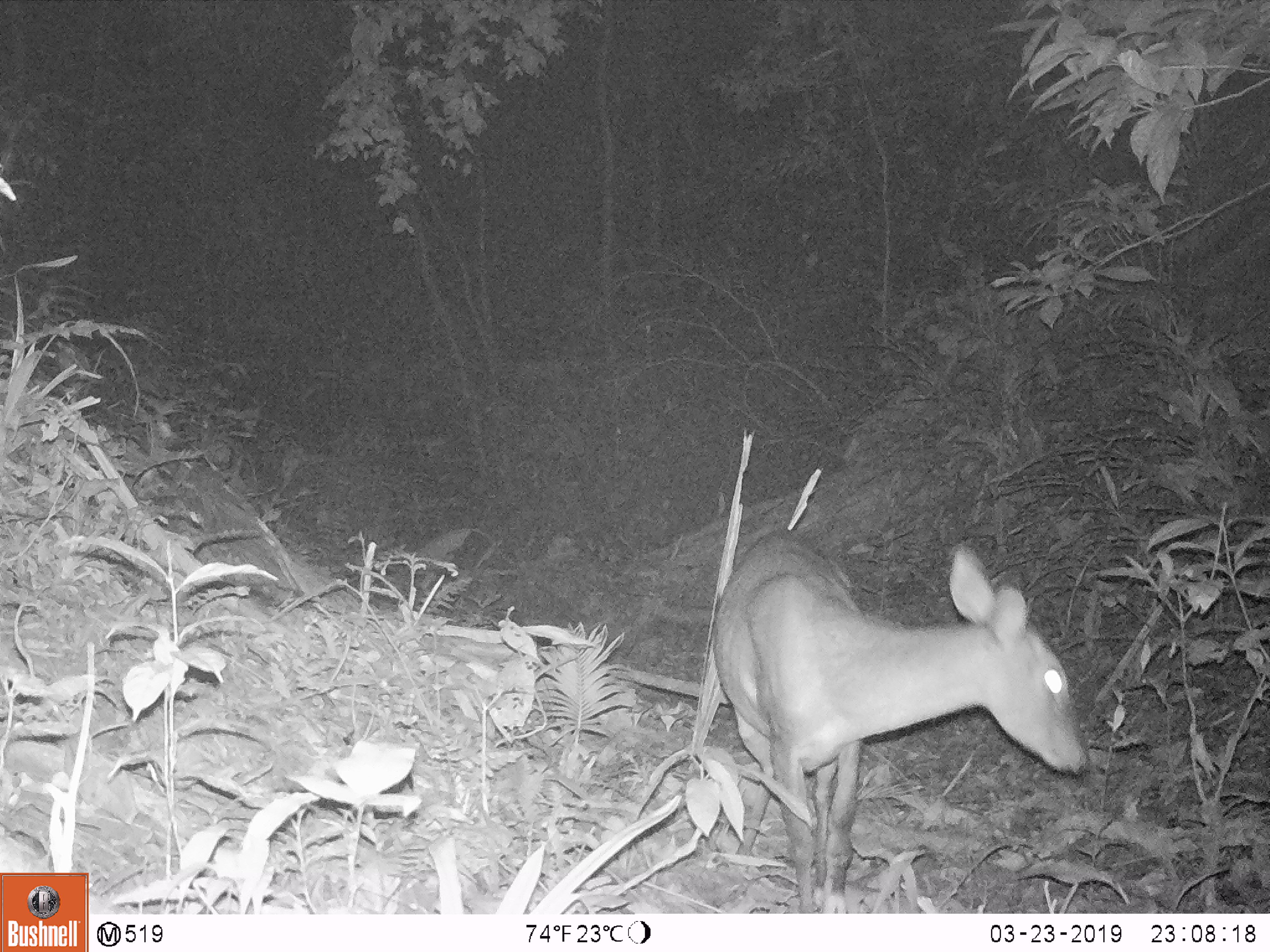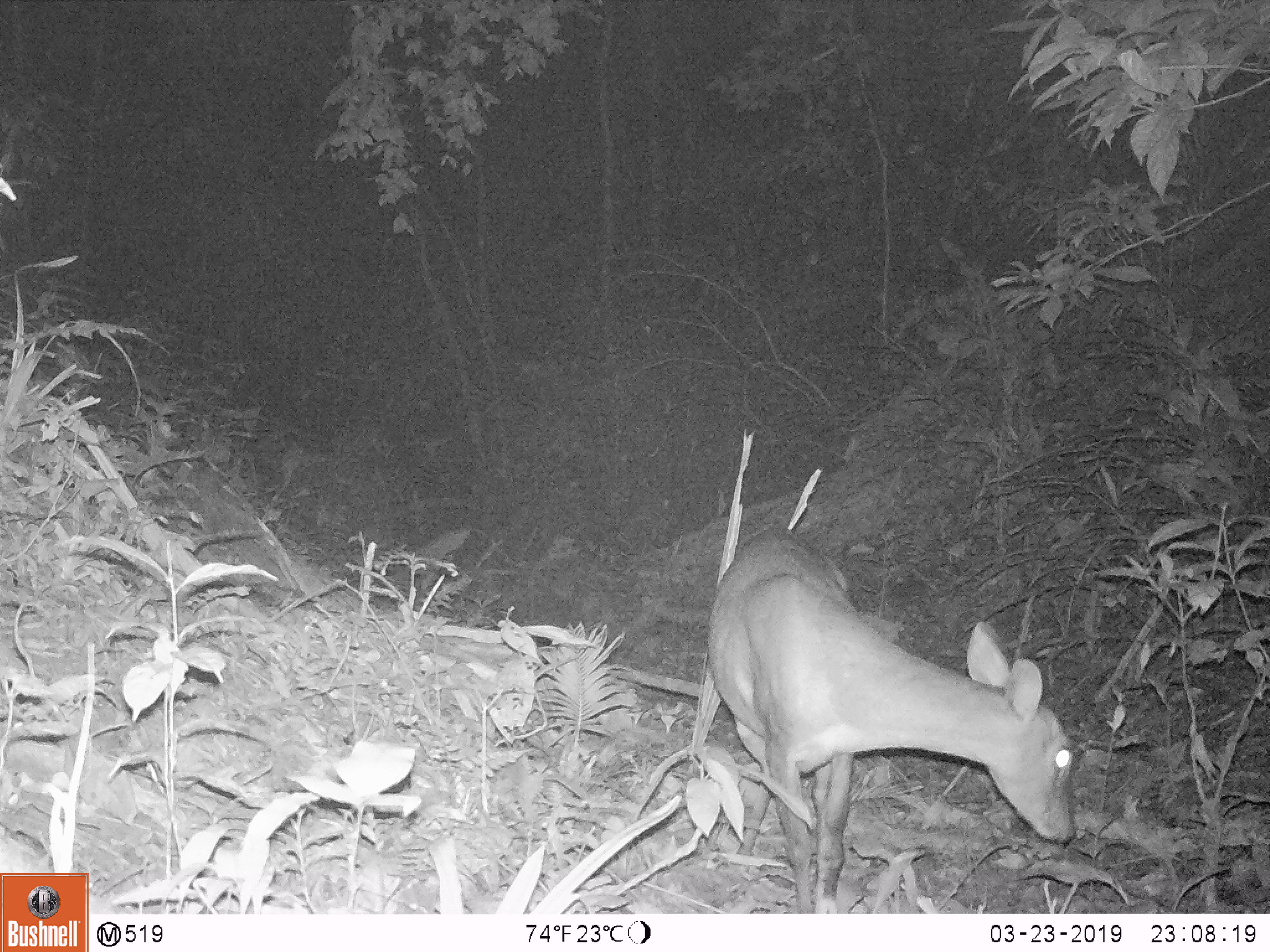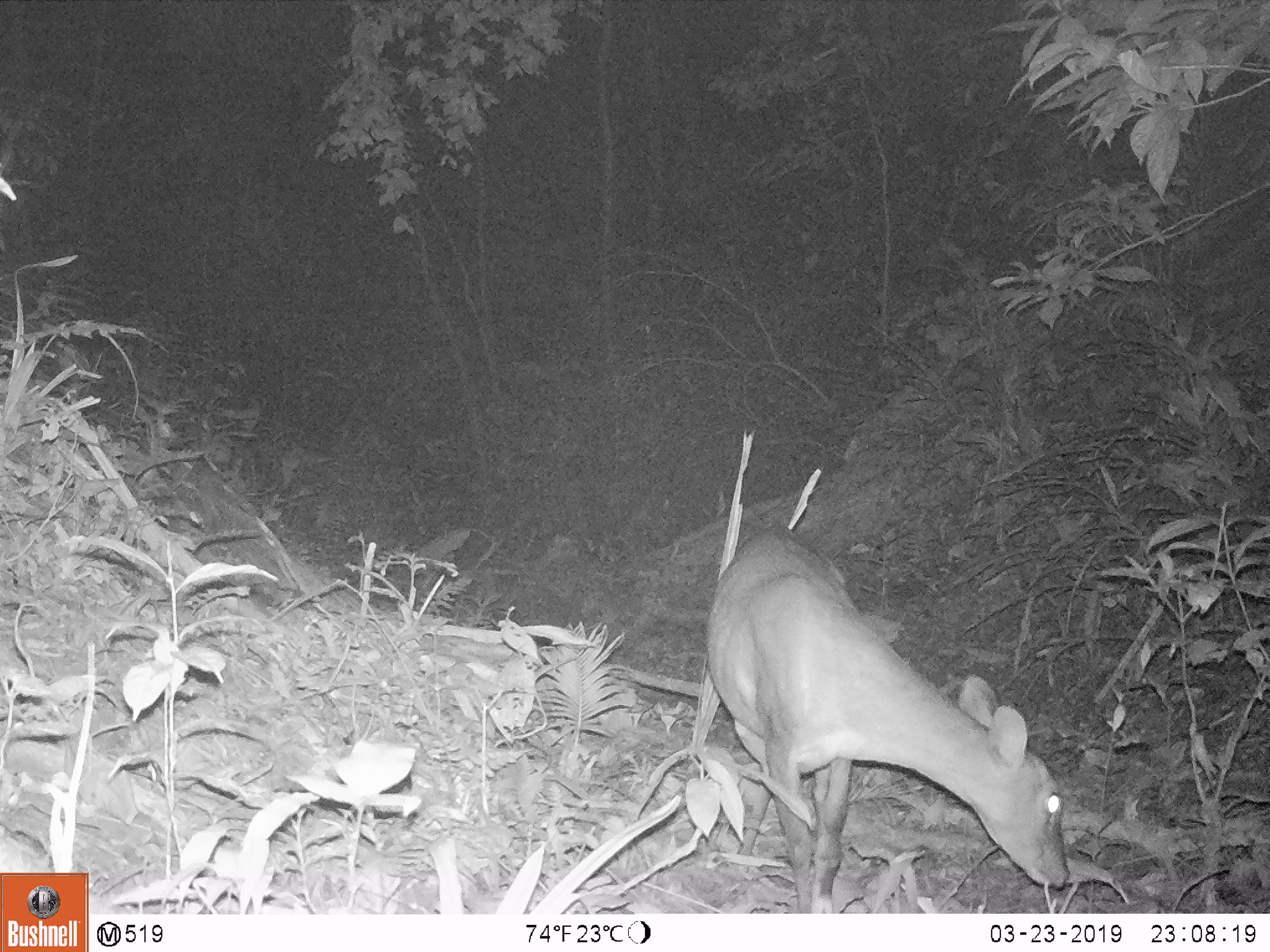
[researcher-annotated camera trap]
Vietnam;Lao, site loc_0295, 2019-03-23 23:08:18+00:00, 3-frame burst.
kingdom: Animalia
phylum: Chordata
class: Mammalia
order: Artiodactyla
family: Cervidae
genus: Muntiacus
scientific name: Muntiacus vuquangensis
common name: large-antlered muntjac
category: large antlered muntjac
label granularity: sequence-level